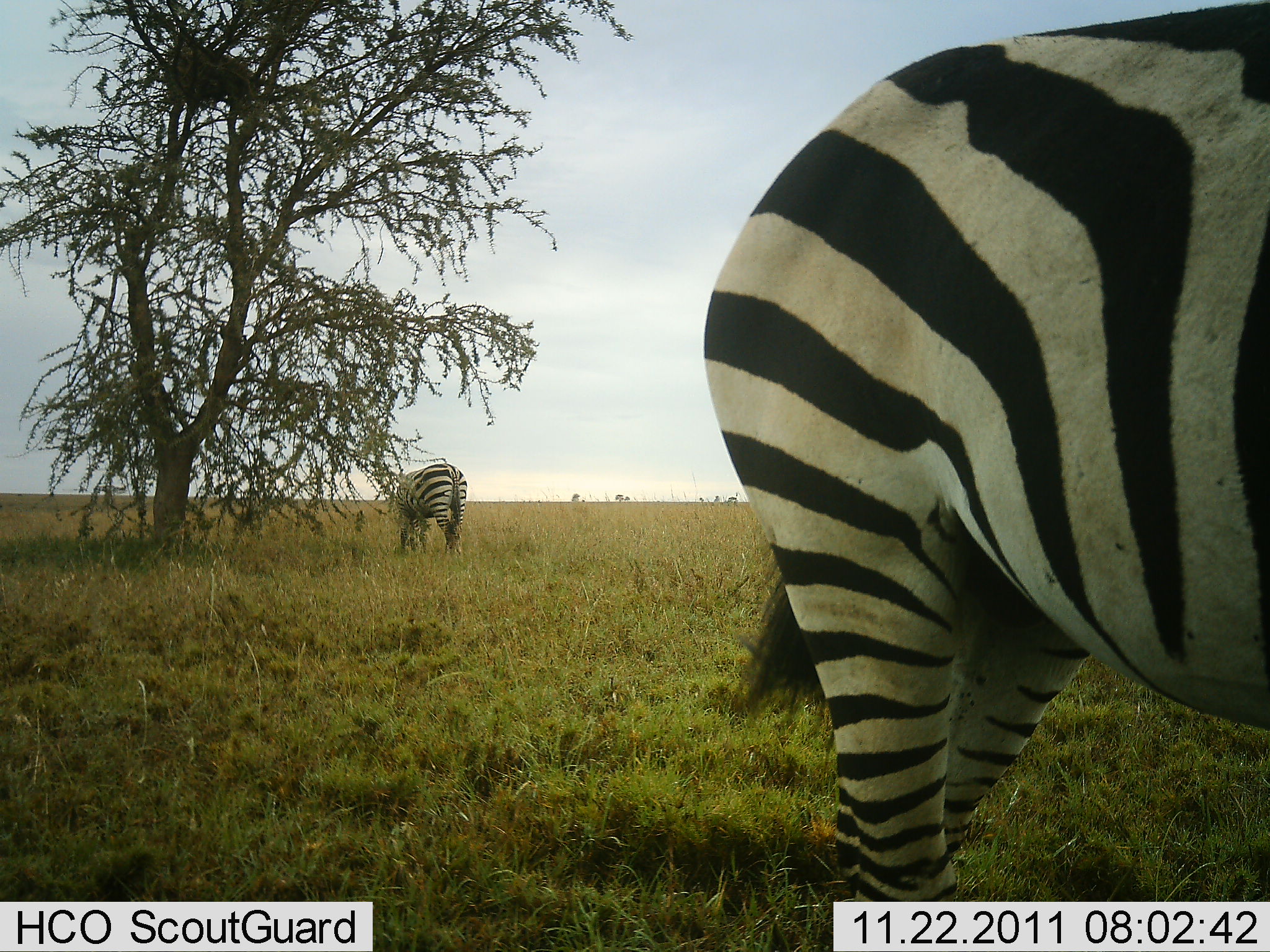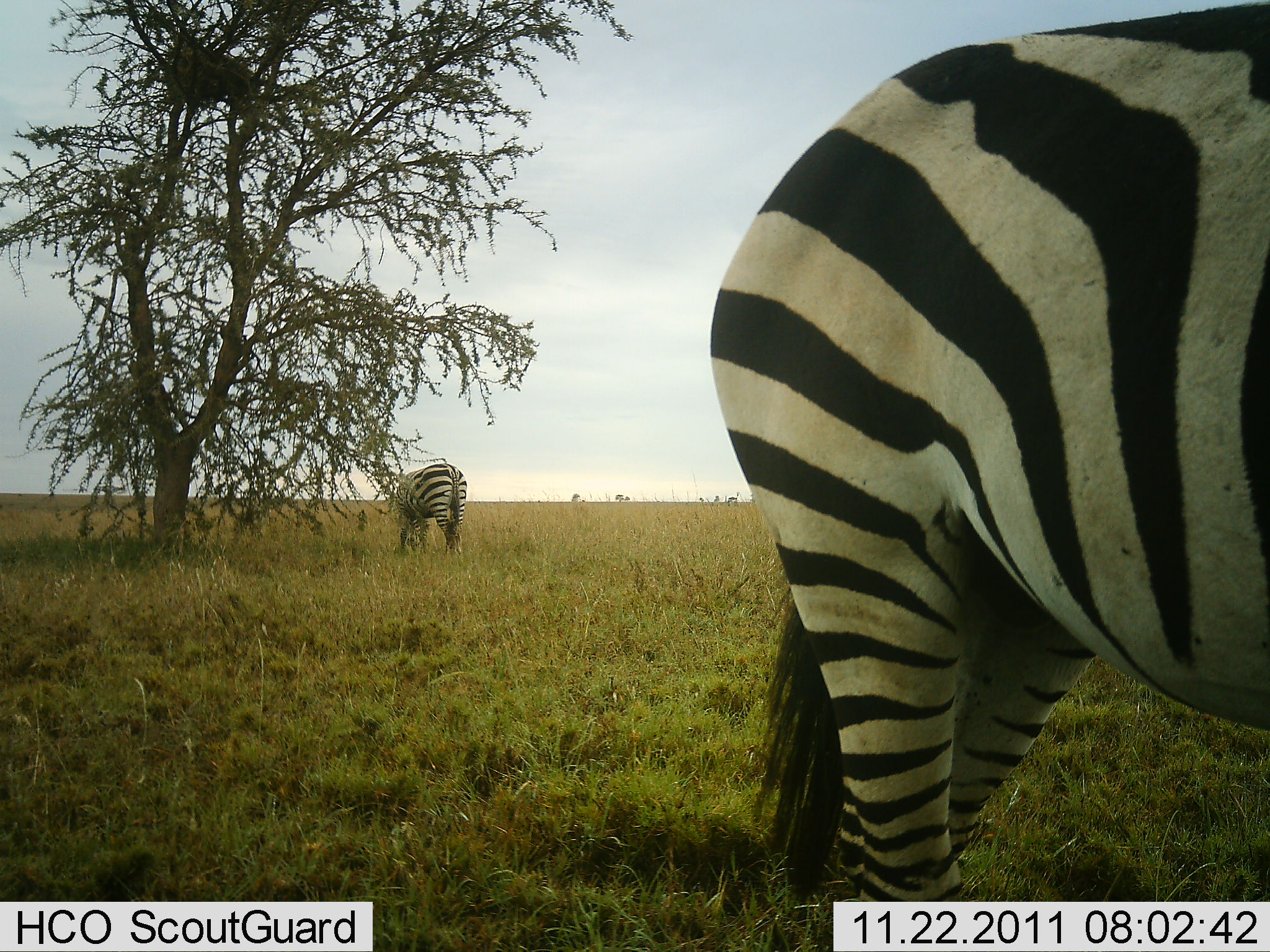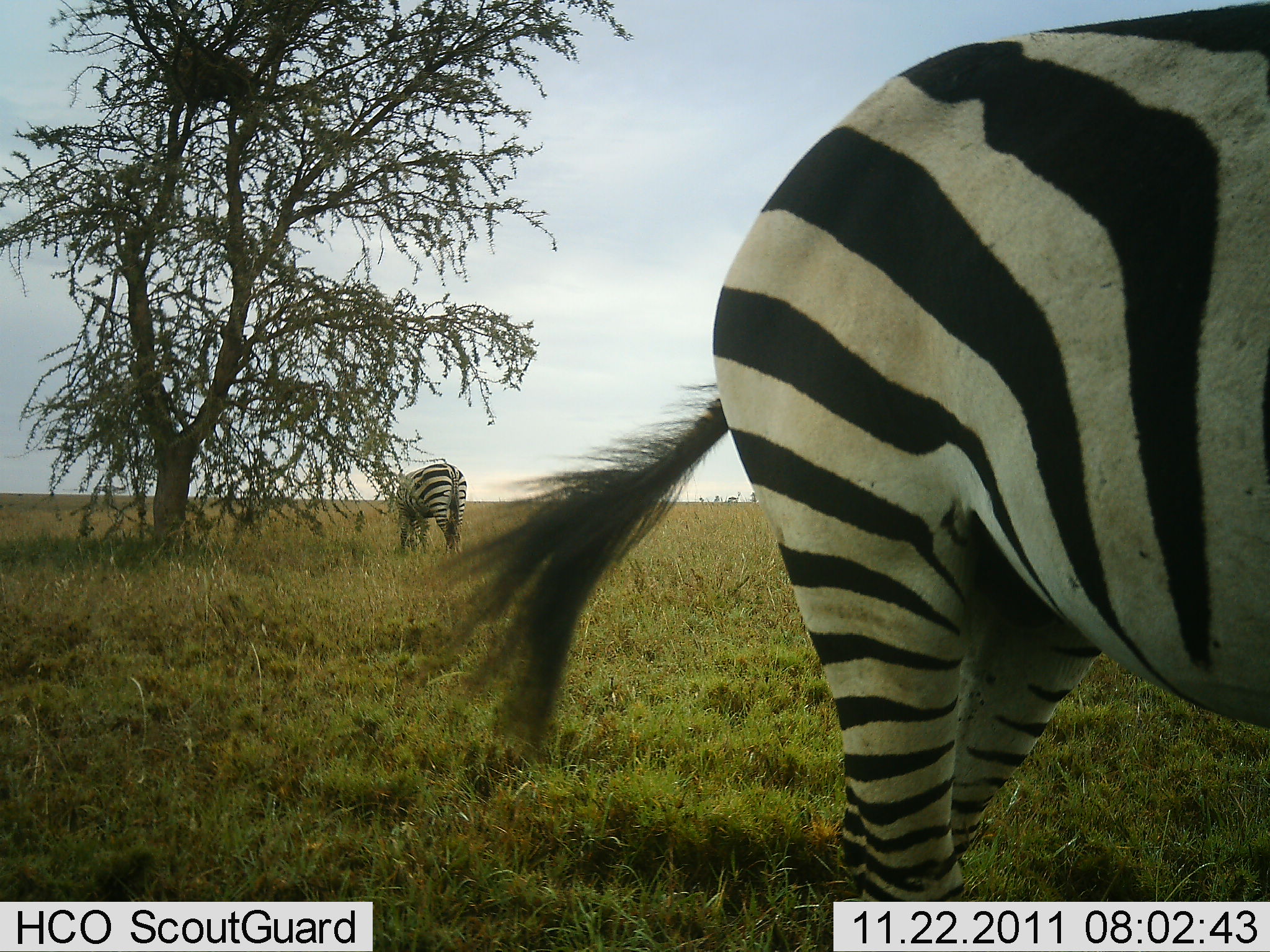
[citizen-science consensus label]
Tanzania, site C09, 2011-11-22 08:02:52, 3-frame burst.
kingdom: Animalia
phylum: Chordata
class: Mammalia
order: Perissodactyla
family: Equidae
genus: Equus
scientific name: Equus quagga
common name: plains zebra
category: zebra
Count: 2.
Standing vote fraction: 80%.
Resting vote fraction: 0%.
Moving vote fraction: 0%.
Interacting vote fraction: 0%.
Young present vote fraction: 0%.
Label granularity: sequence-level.